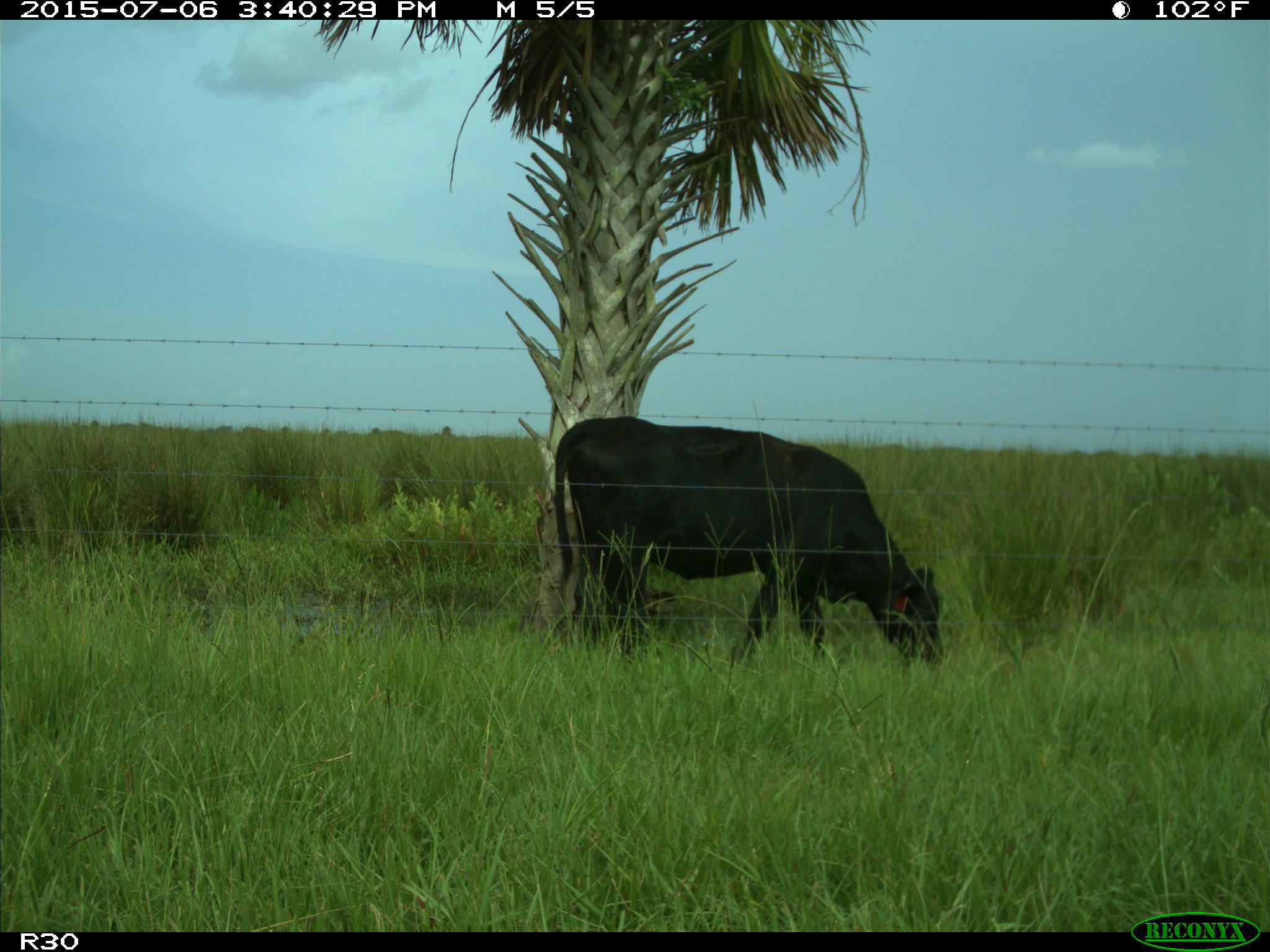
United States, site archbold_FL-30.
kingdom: Animalia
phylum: Chordata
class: Mammalia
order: Artiodactyla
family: Bovidae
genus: Bos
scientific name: Bos taurus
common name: domestic cow